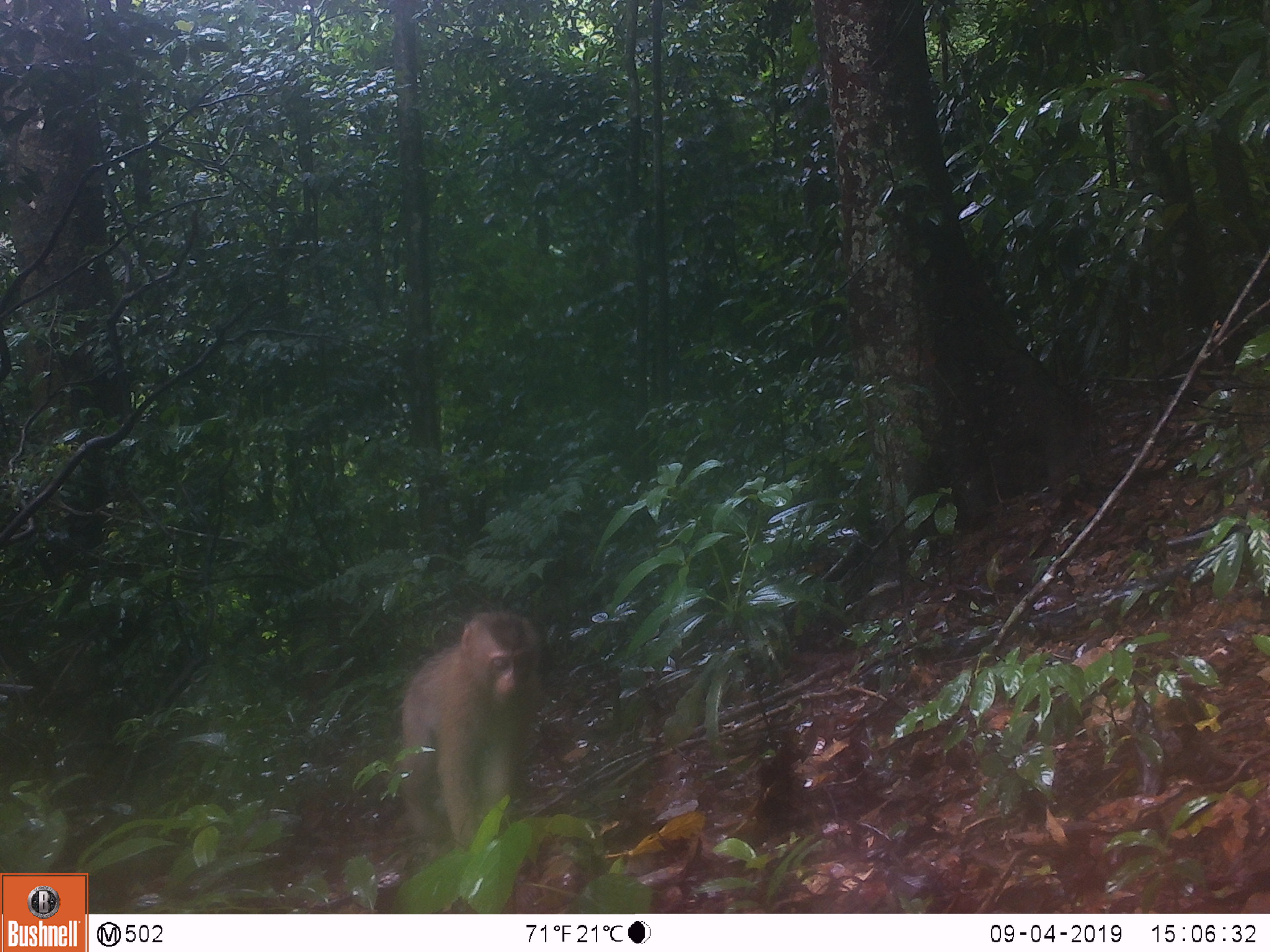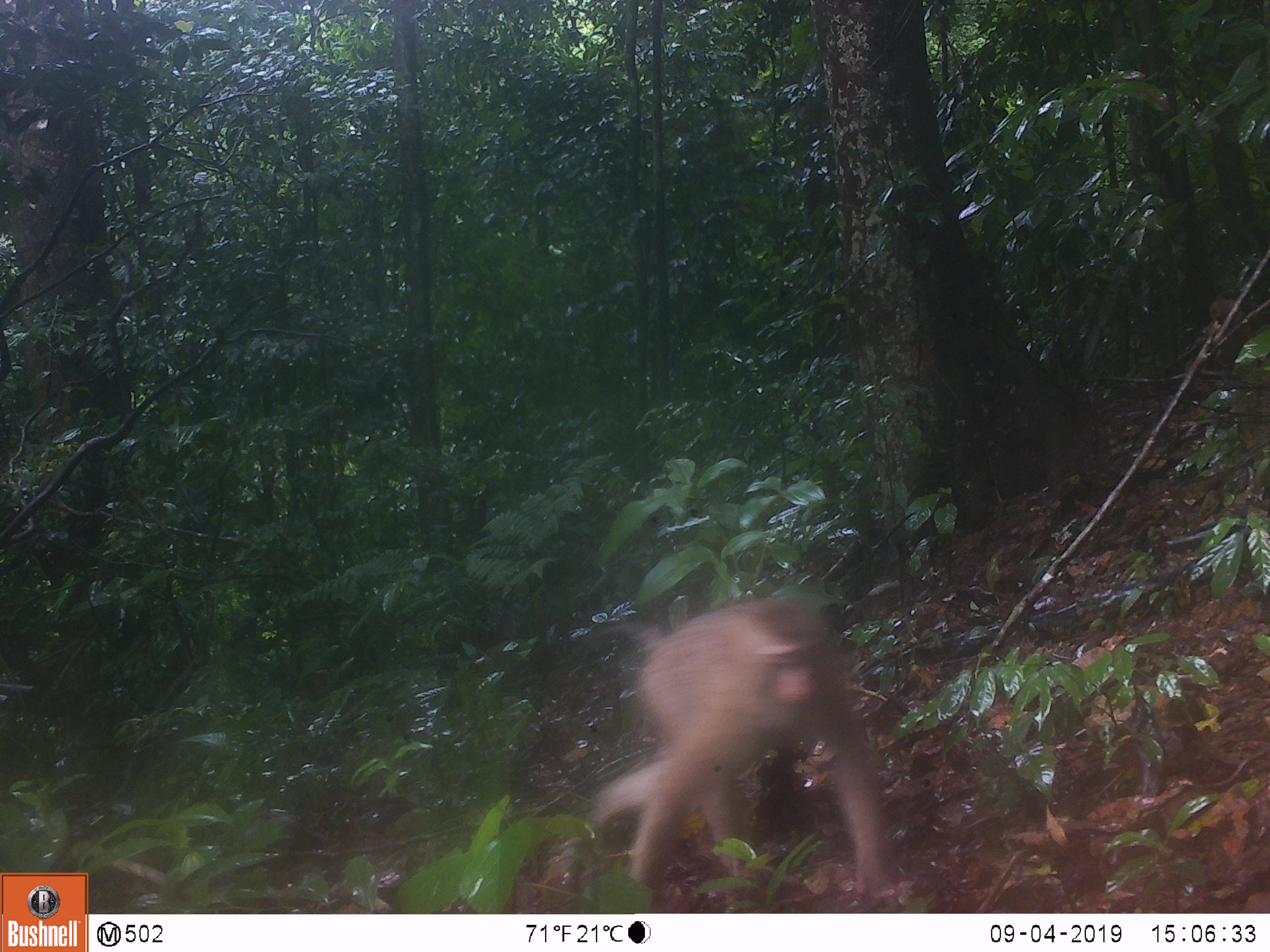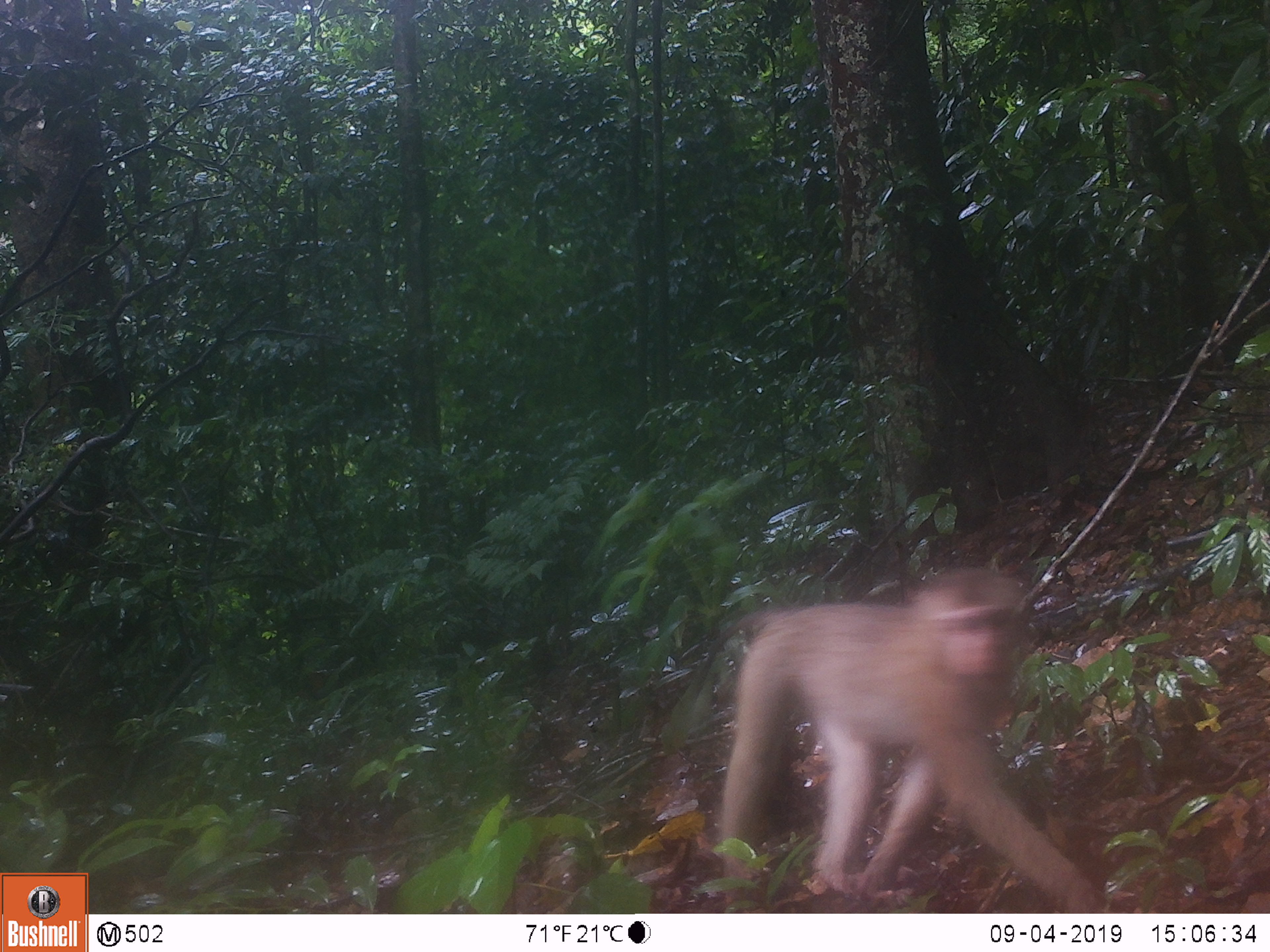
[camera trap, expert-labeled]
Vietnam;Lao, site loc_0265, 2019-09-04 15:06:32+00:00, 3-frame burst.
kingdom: Animalia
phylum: Chordata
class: Mammalia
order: Primates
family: Cercopithecidae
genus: Macaca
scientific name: Macaca nemestrina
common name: pig-tailed macaque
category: pig tailed macaque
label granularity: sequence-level